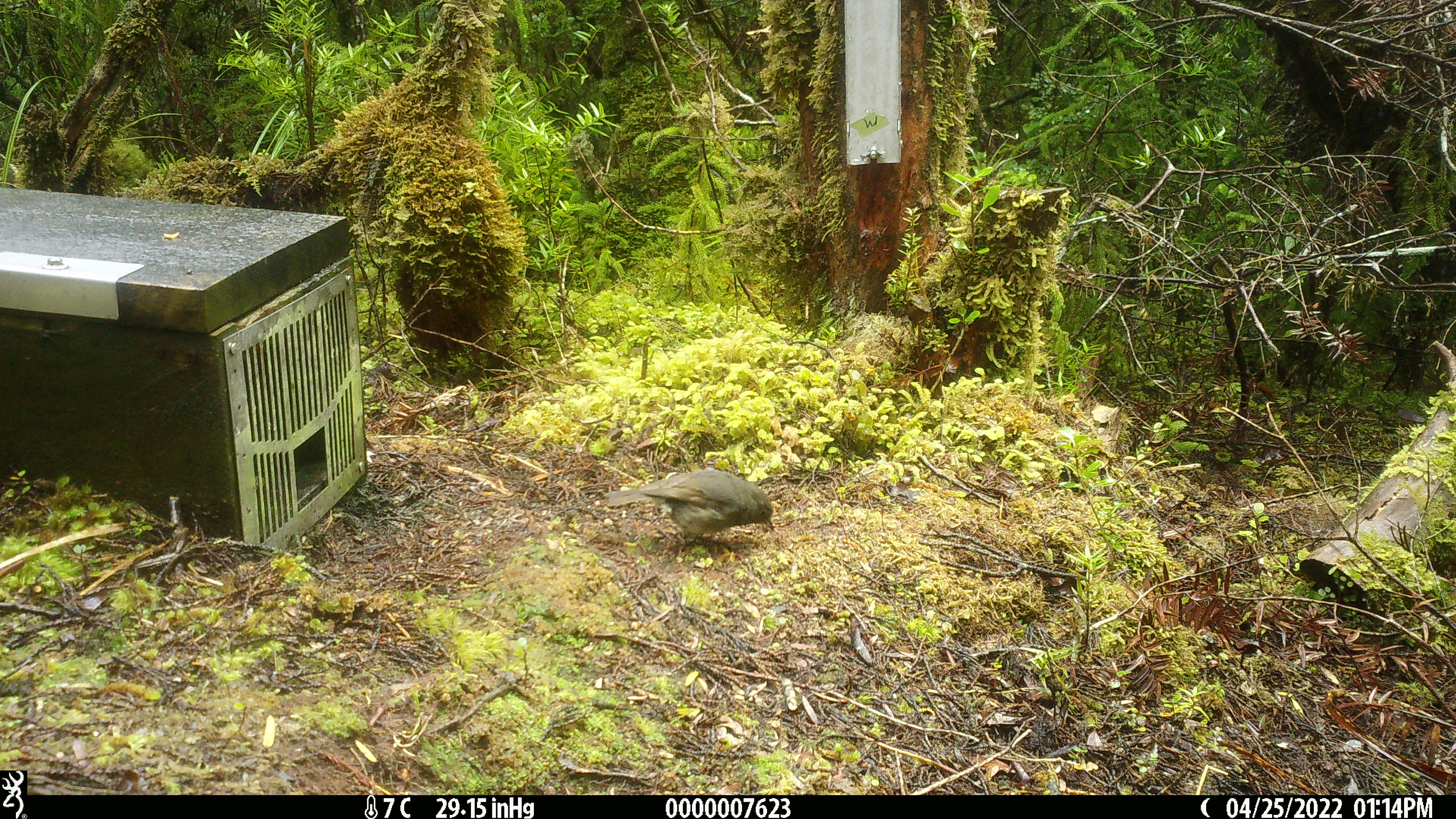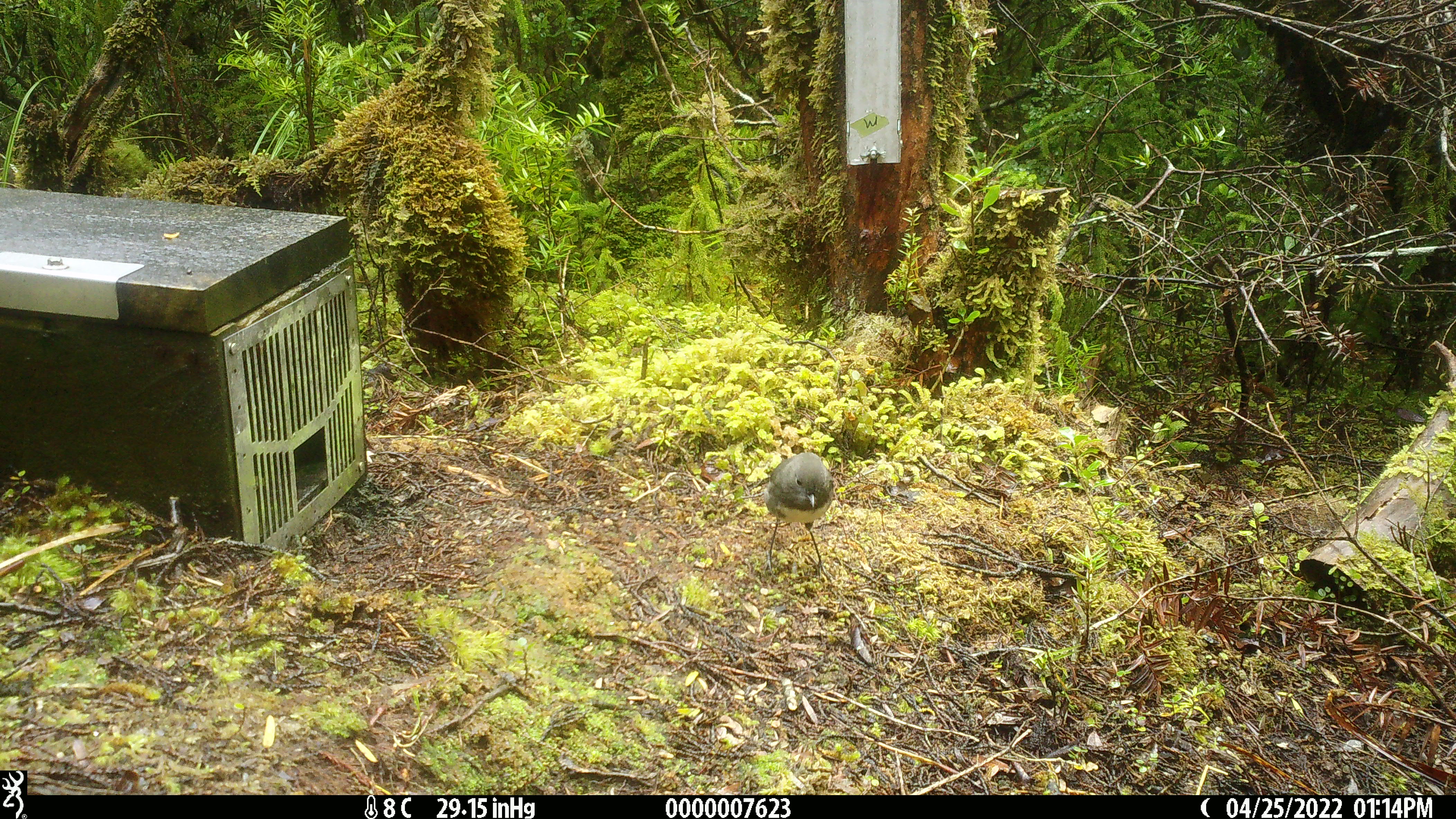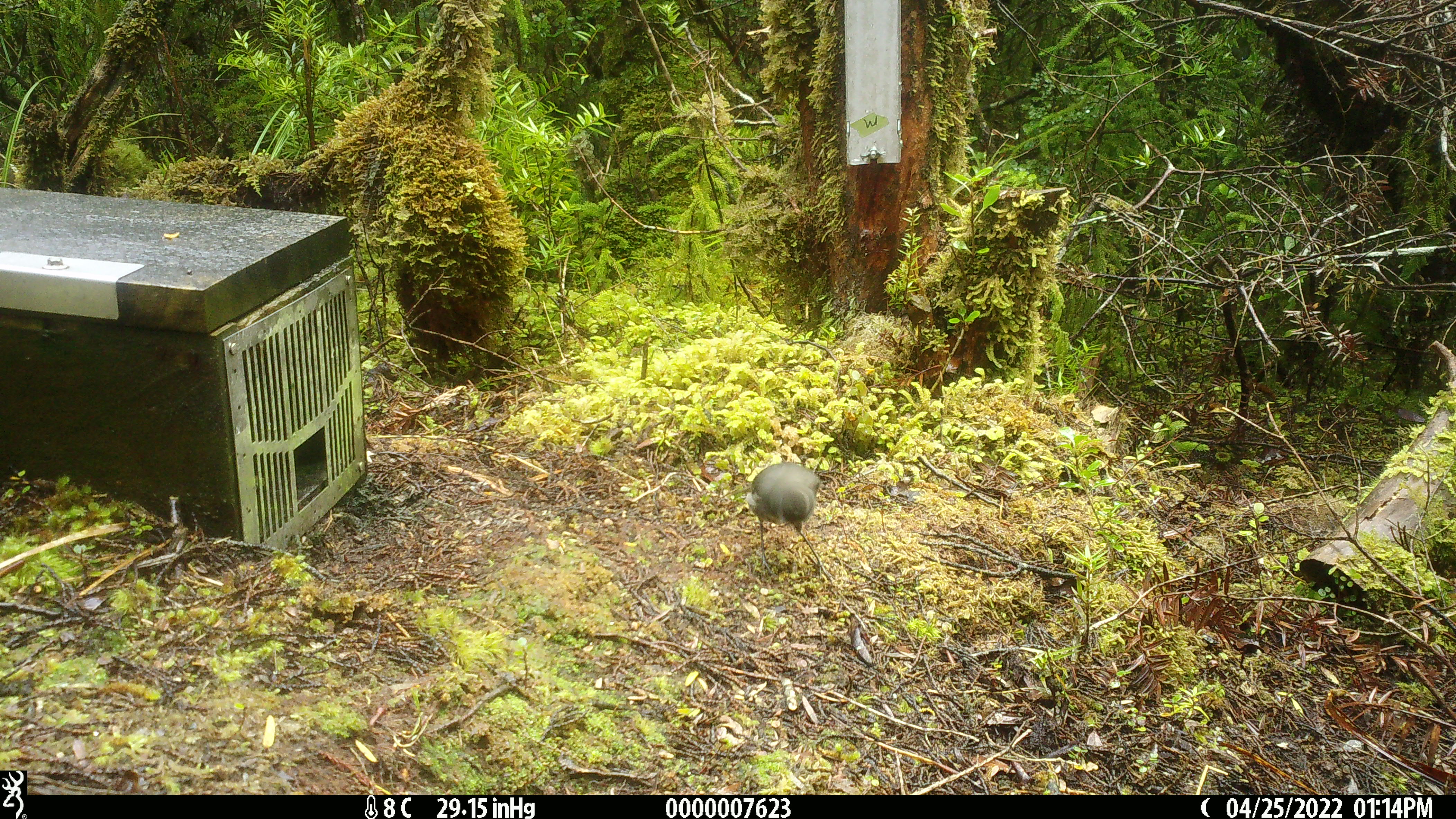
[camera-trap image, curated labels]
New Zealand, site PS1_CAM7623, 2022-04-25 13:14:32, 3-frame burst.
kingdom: Animalia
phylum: Chordata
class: Aves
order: Passeriformes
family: Petroicidae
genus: Petroica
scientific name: Petroica australis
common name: new zealand robin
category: robin